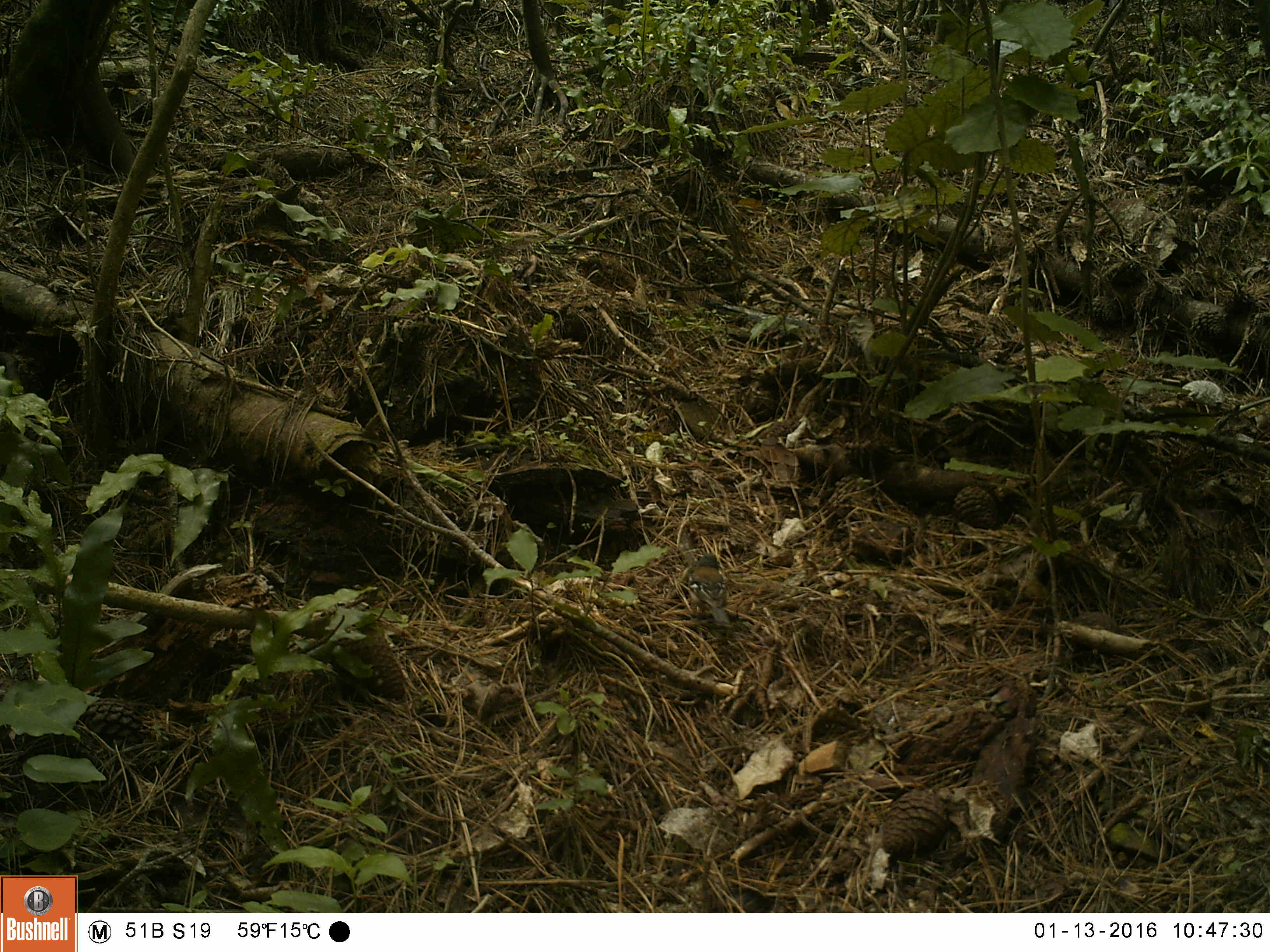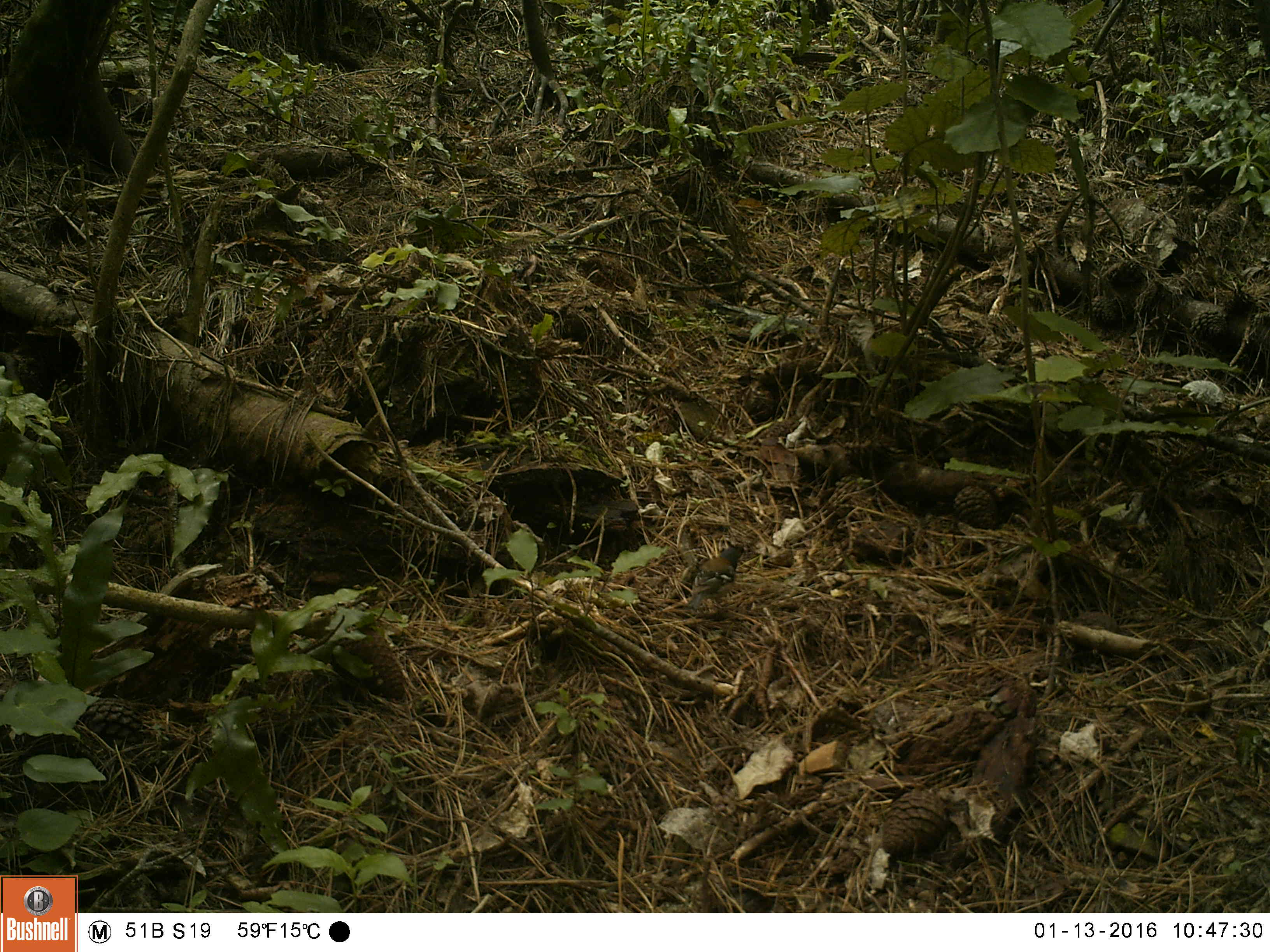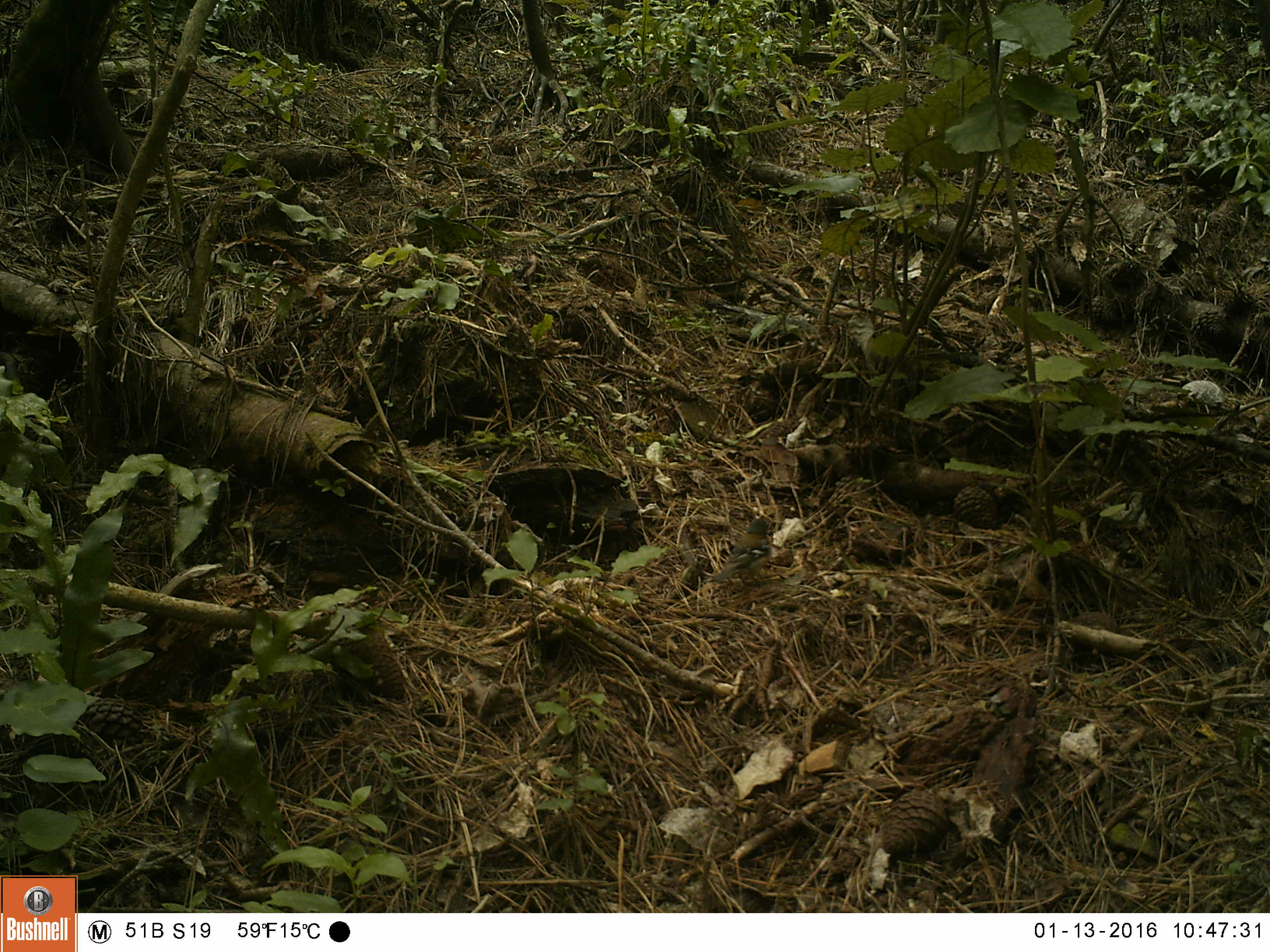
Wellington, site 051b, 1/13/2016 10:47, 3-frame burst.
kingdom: Animalia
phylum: Chordata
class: Aves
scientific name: Aves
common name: bird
Bird (Aves).